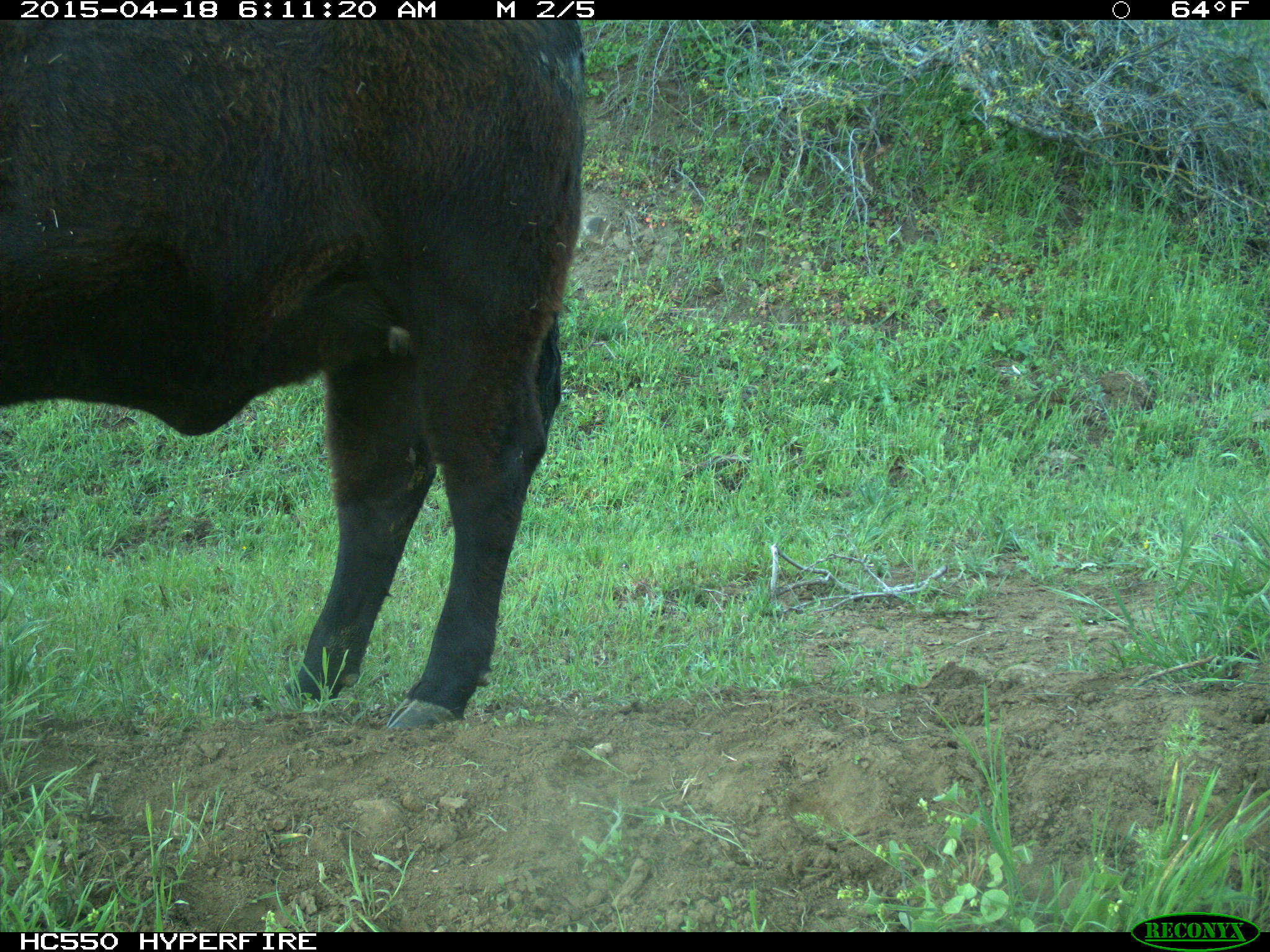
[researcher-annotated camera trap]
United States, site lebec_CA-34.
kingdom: Animalia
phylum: Chordata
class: Mammalia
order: Artiodactyla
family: Bovidae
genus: Bos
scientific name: Bos taurus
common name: domestic cow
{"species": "Bos taurus (domestic cow)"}